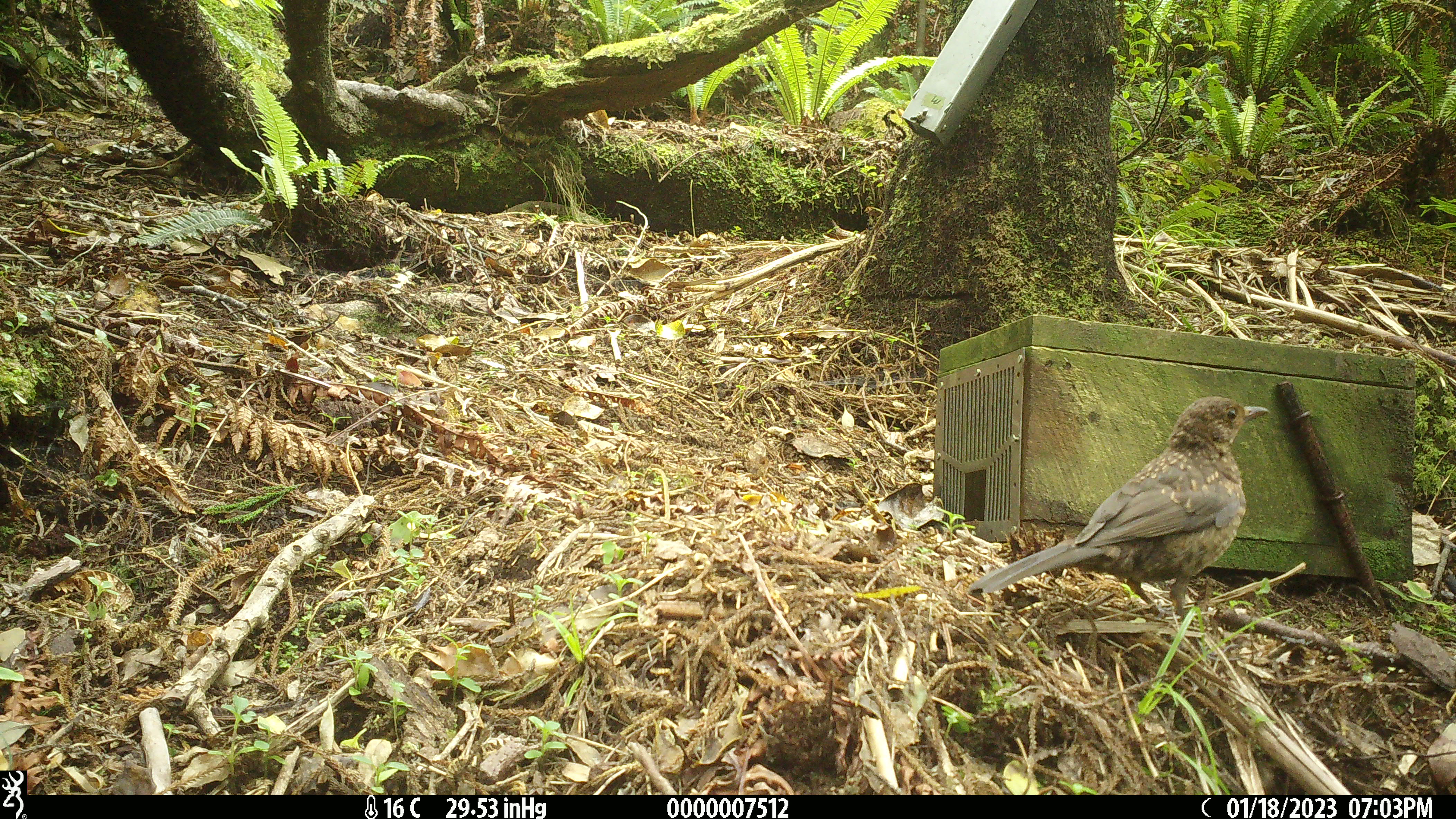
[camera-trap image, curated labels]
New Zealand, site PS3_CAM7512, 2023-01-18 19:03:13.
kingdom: Animalia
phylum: Chordata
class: Aves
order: Passeriformes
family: Turdidae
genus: Turdus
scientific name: Turdus merula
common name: eurasian blackbird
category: blackbird